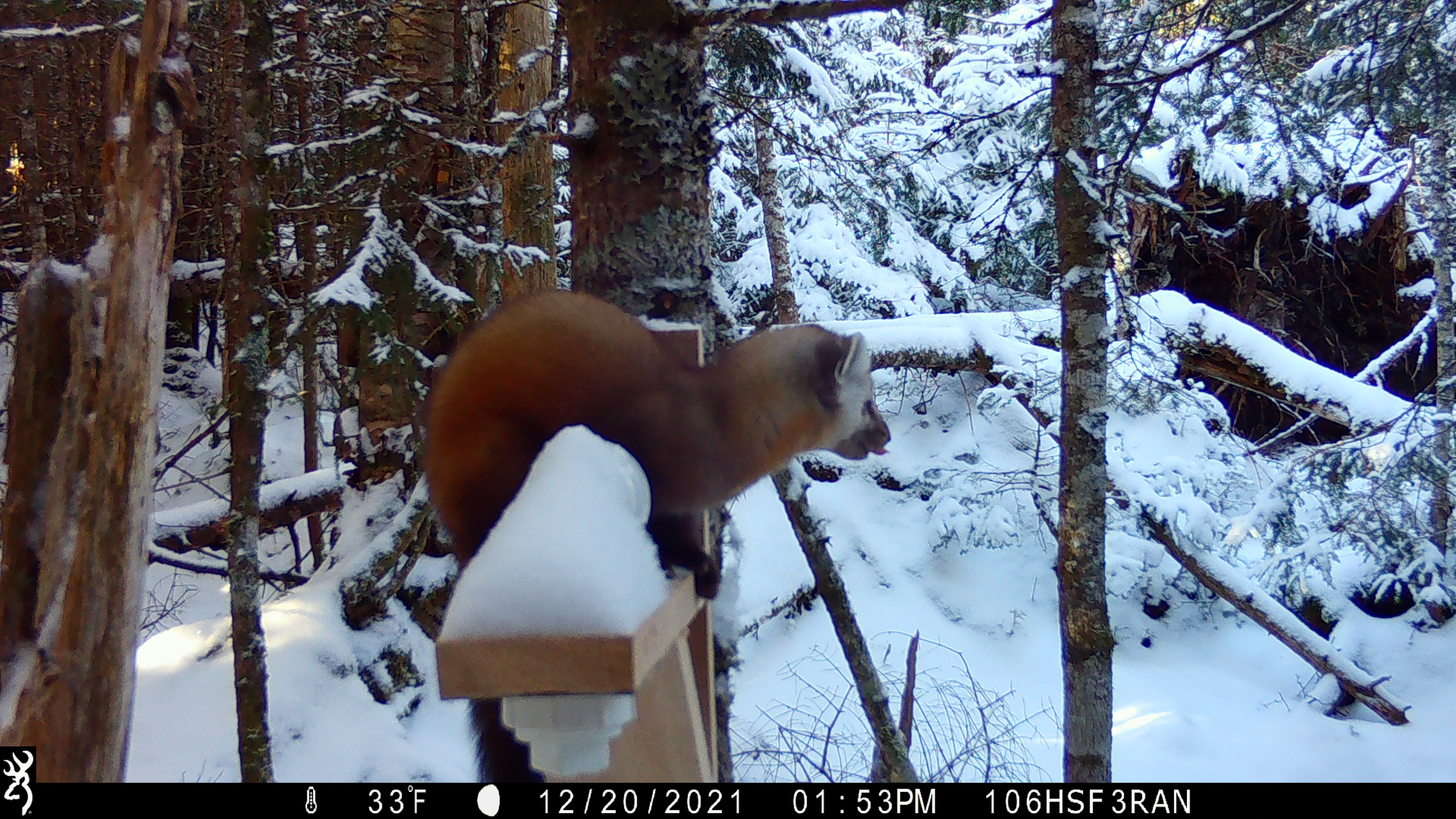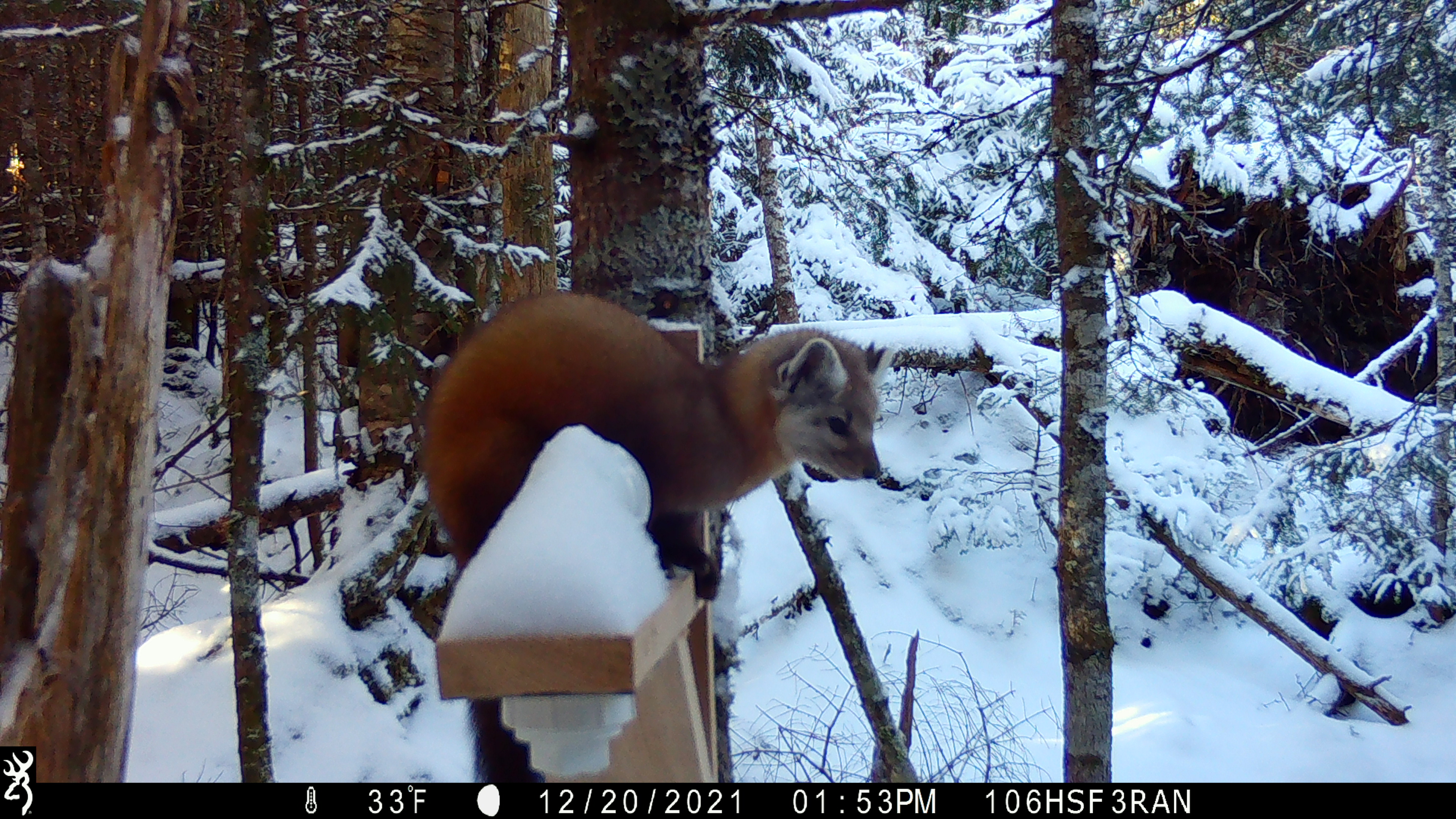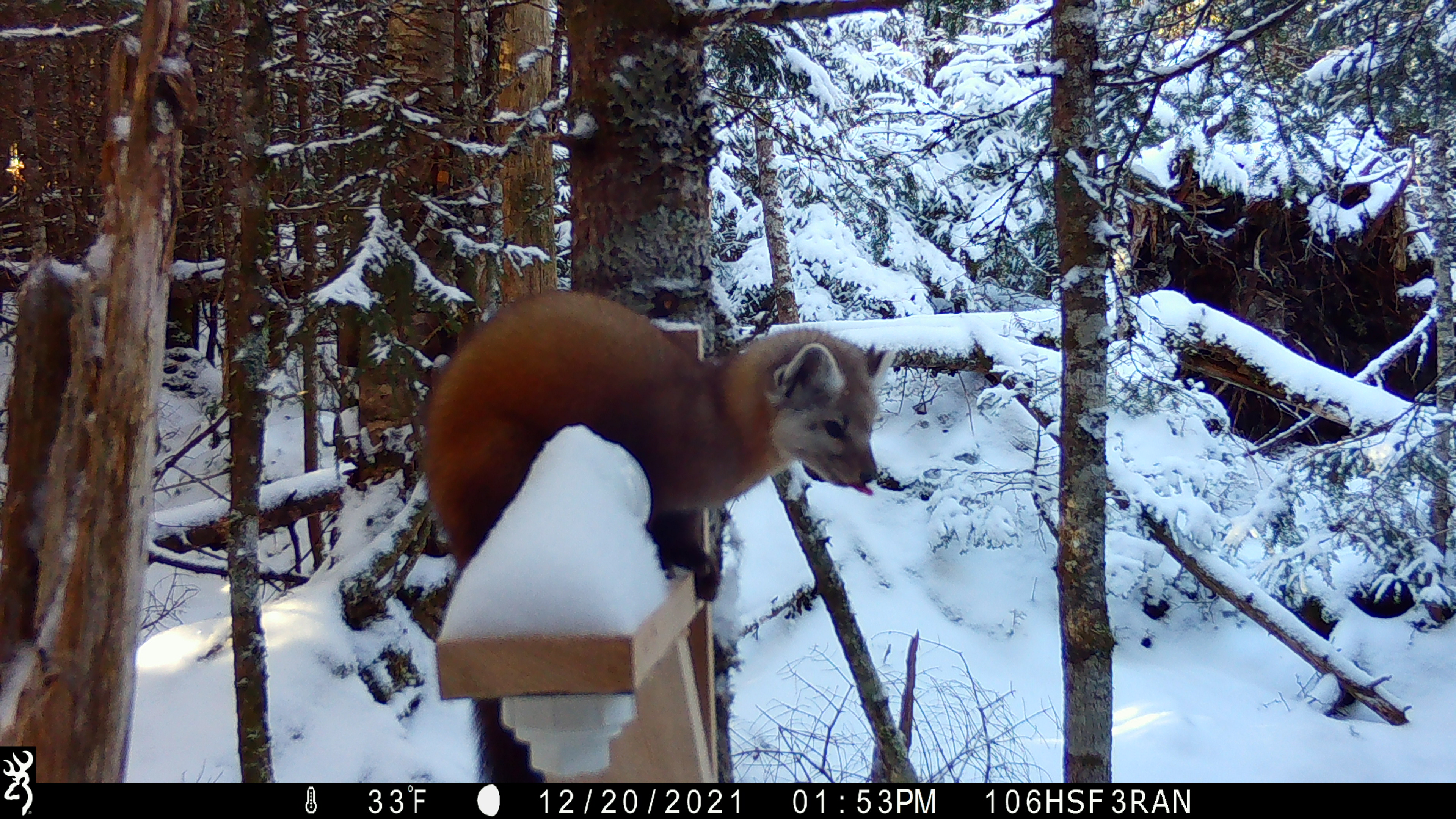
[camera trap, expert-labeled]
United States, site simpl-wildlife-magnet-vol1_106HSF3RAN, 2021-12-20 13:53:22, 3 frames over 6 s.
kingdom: Animalia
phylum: Chordata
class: Mammalia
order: Carnivora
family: Mustelidae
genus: Martes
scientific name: Martes americana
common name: american marten